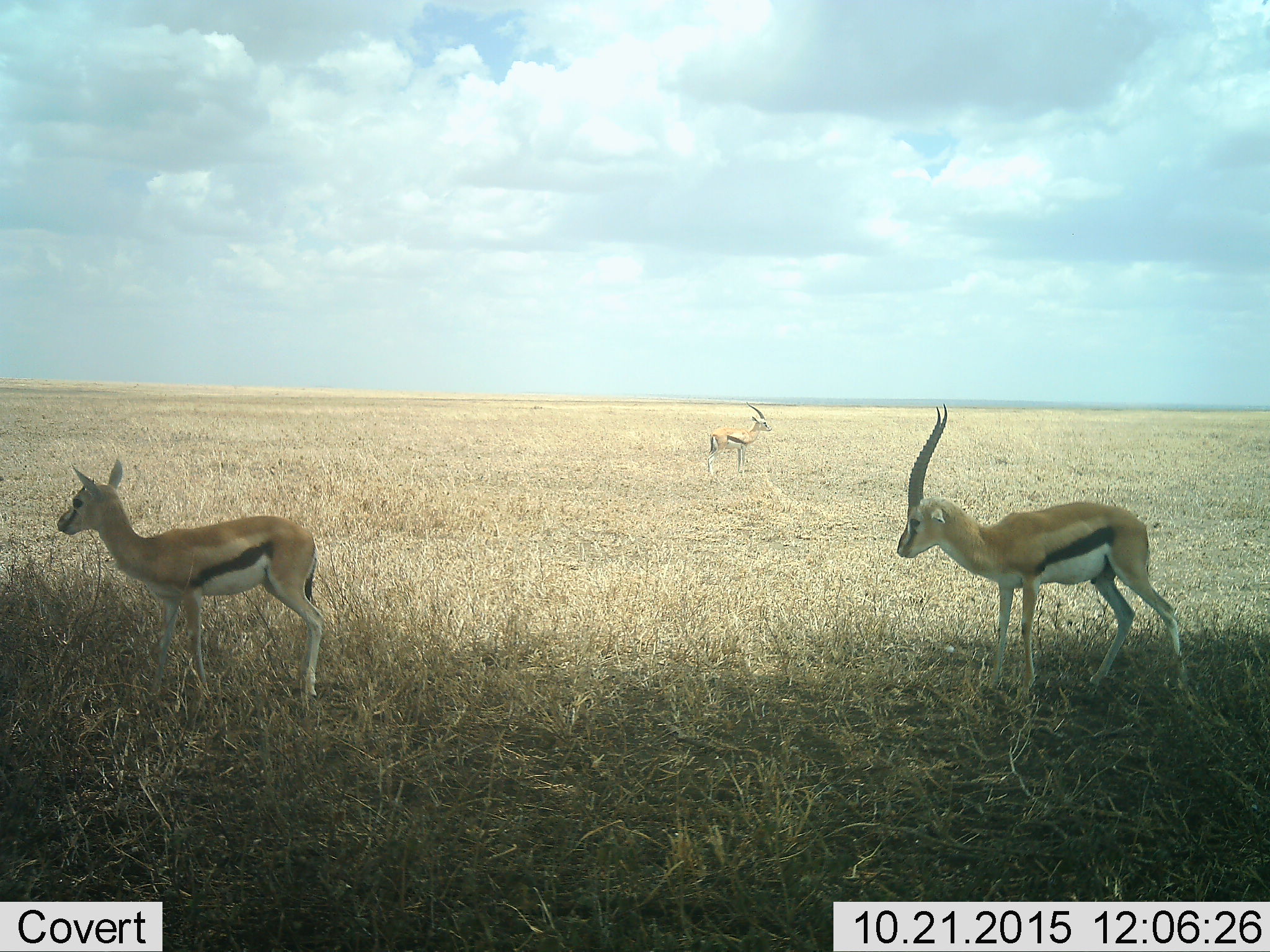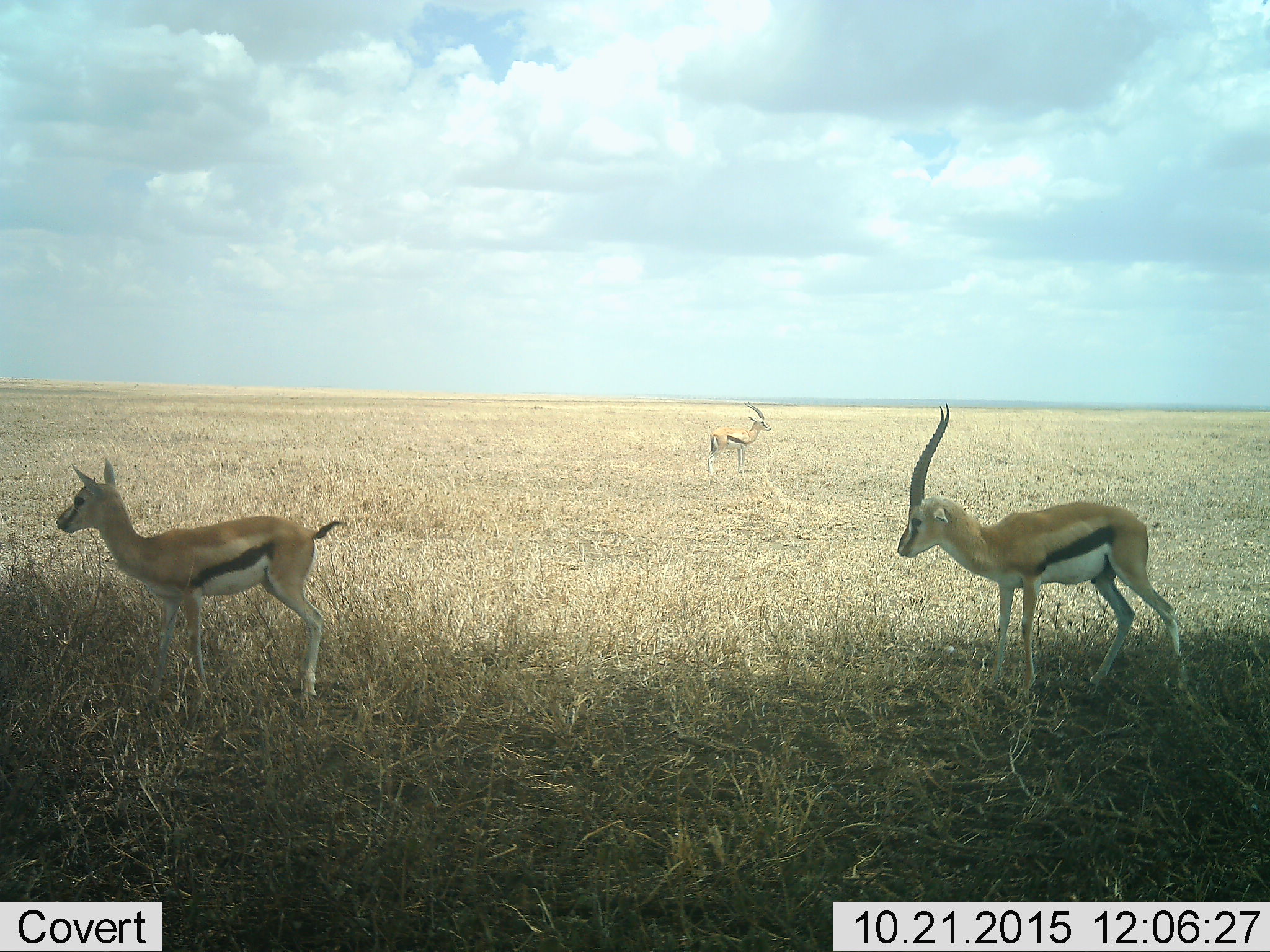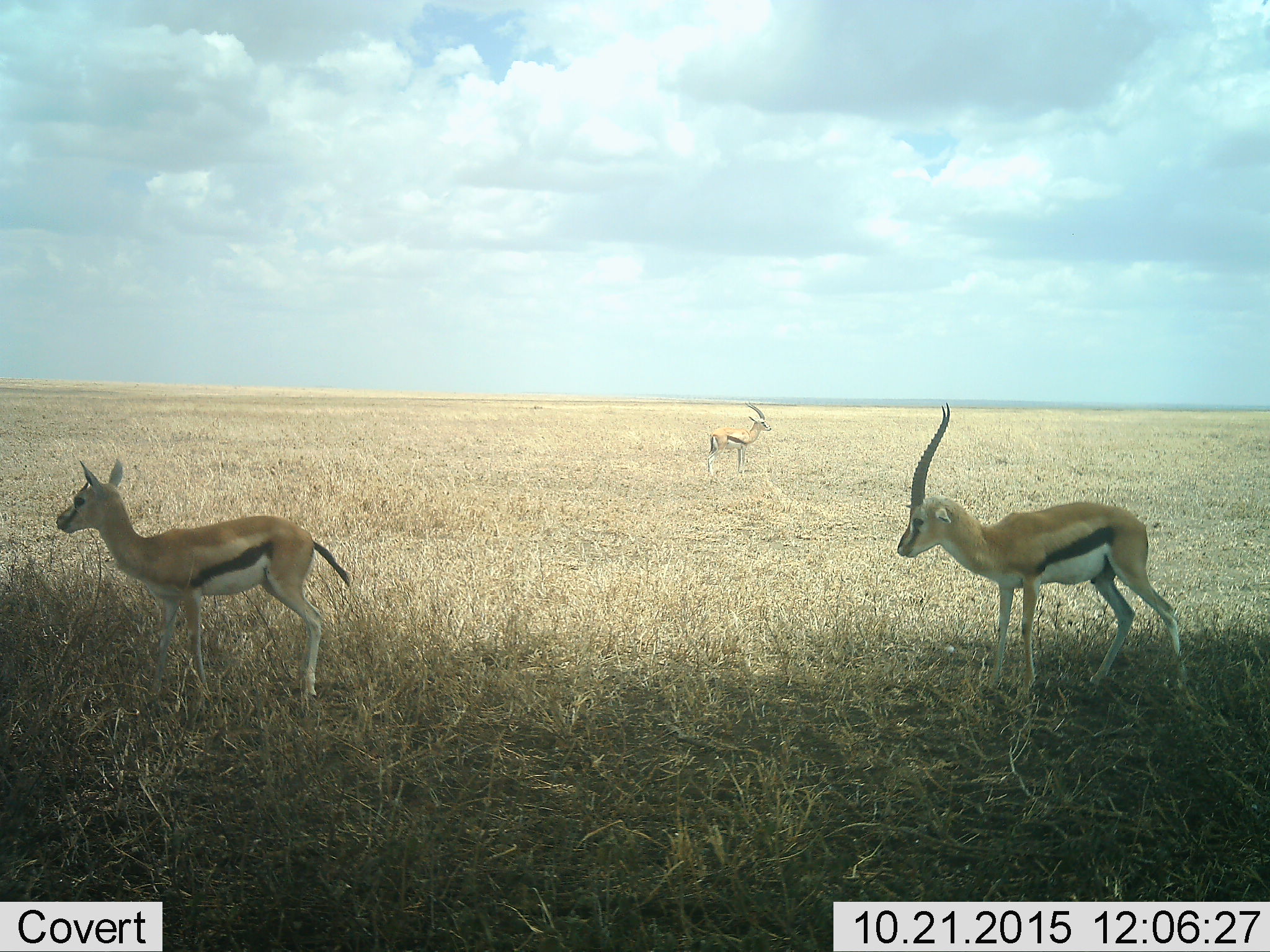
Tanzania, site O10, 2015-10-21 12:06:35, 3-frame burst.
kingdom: Animalia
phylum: Chordata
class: Mammalia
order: Artiodactyla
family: Bovidae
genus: Eudorcas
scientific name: Eudorcas thomsonii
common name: thomson's gazelle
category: gazellethomsons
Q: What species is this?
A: Gazellethomsons (thomson's gazelle) (Eudorcas thomsonii).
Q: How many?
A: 3.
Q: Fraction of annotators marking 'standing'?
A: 100%.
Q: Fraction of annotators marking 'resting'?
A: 0%.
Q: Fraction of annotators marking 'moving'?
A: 12%.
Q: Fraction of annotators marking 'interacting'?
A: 0%.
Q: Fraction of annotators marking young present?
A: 25%.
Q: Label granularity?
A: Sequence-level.